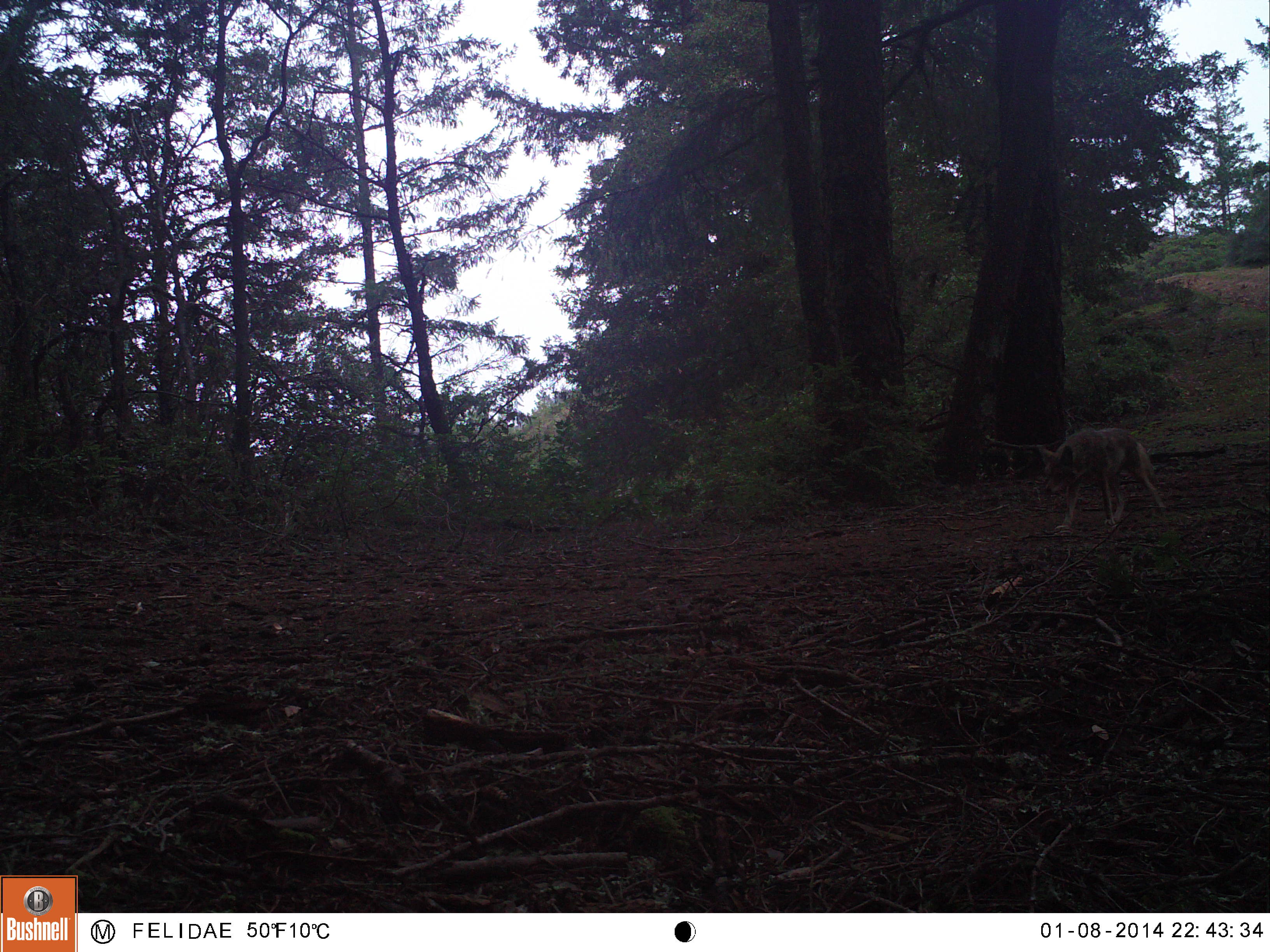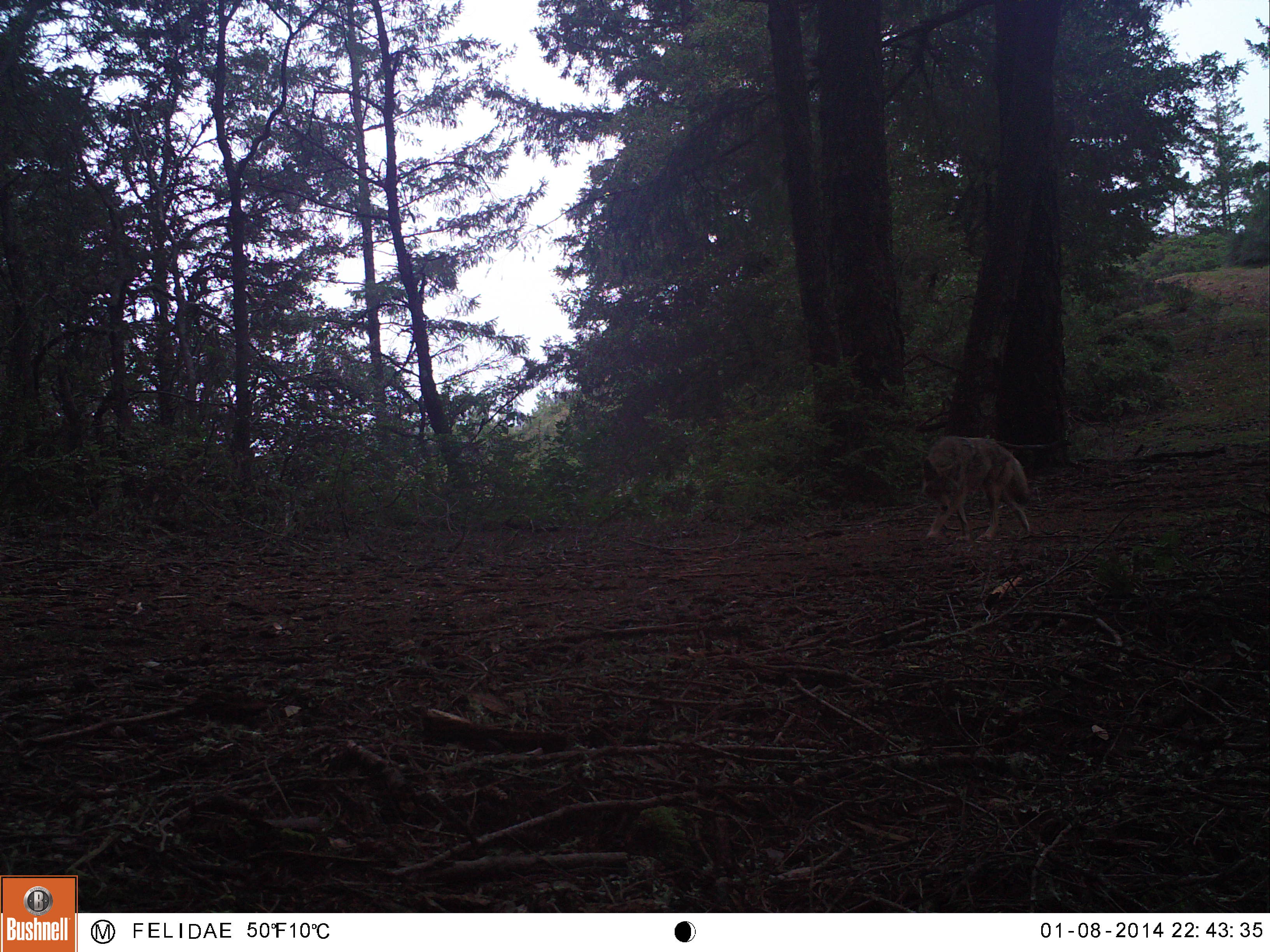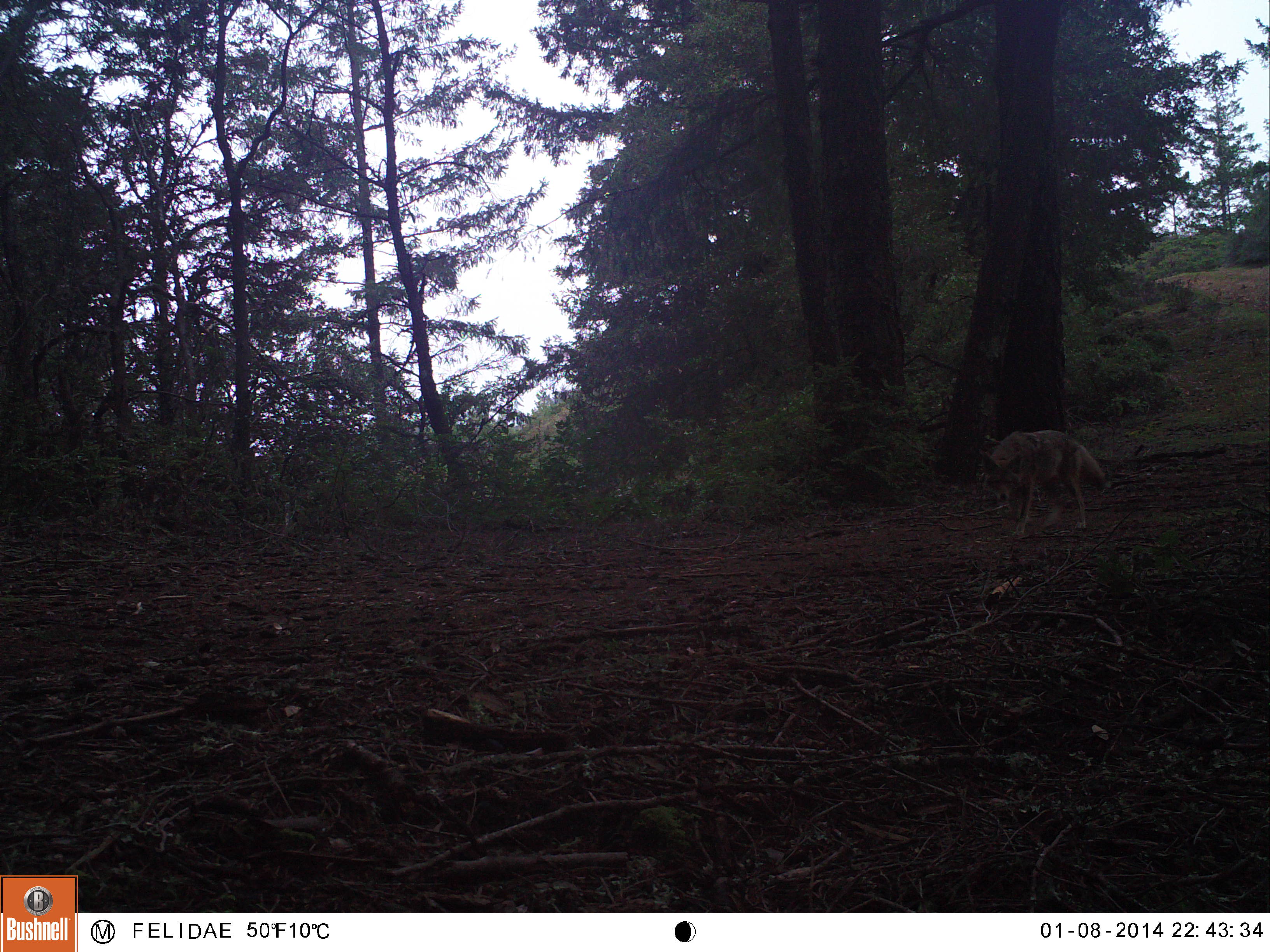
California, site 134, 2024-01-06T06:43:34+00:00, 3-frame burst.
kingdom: Animalia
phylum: Chordata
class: Mammalia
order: Carnivora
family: Canidae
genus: Canis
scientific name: Canis latrans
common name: coyote